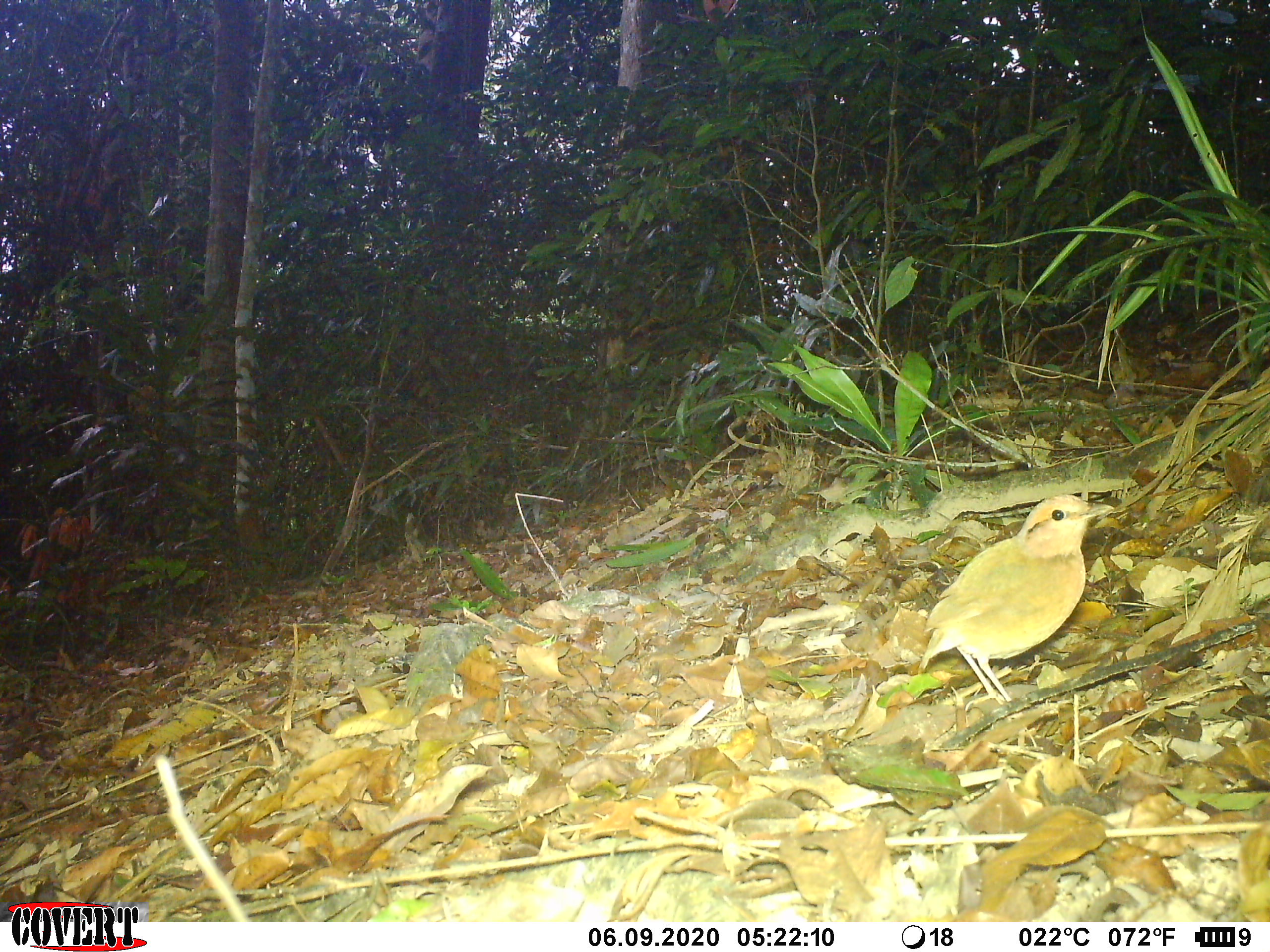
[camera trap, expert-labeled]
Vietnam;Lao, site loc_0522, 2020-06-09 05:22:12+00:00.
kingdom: Animalia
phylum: Chordata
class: Aves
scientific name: Aves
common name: bird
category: unidentified bird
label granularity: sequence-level